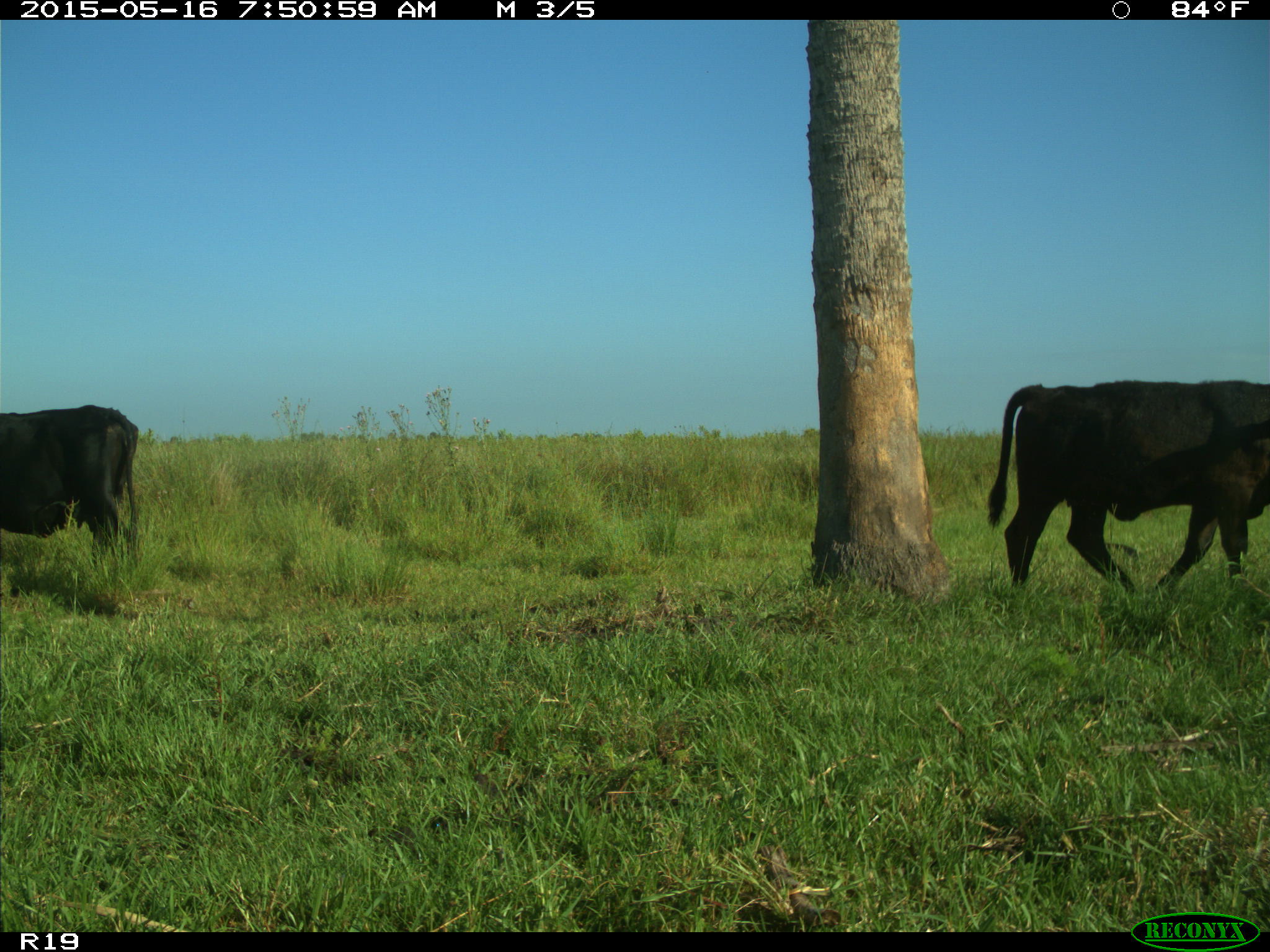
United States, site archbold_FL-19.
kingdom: Animalia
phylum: Chordata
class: Mammalia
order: Artiodactyla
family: Bovidae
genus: Bos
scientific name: Bos taurus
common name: domestic cow